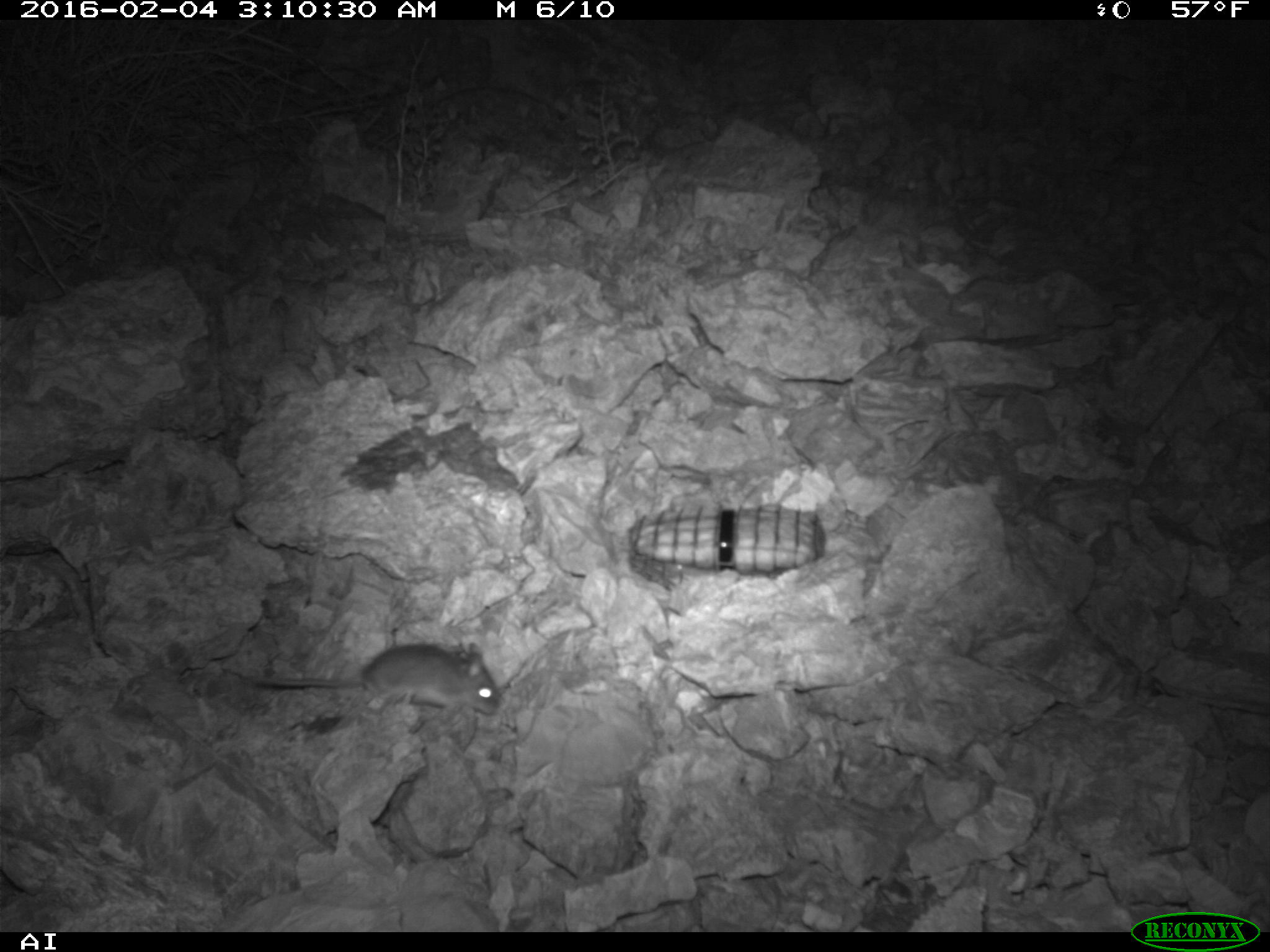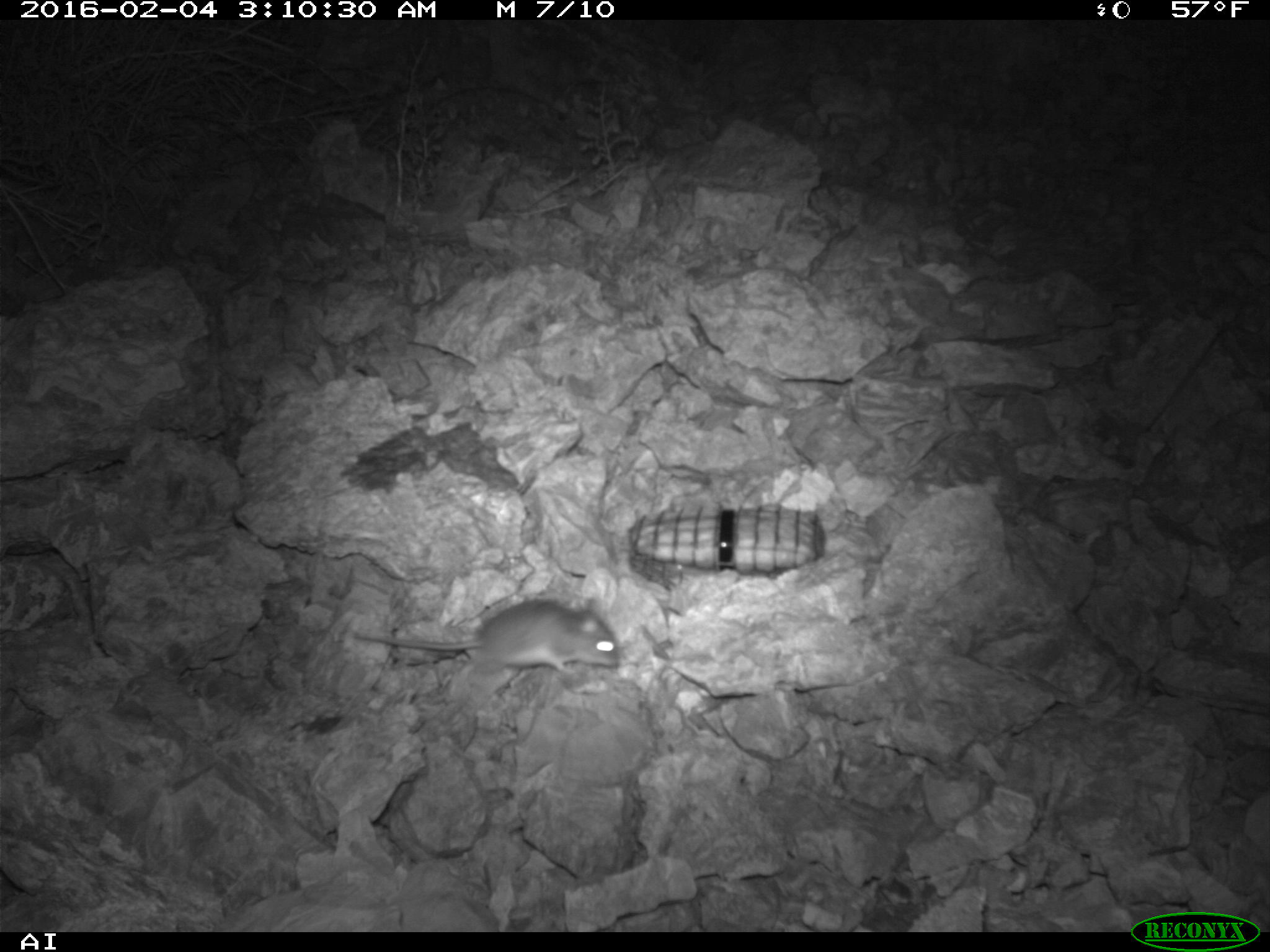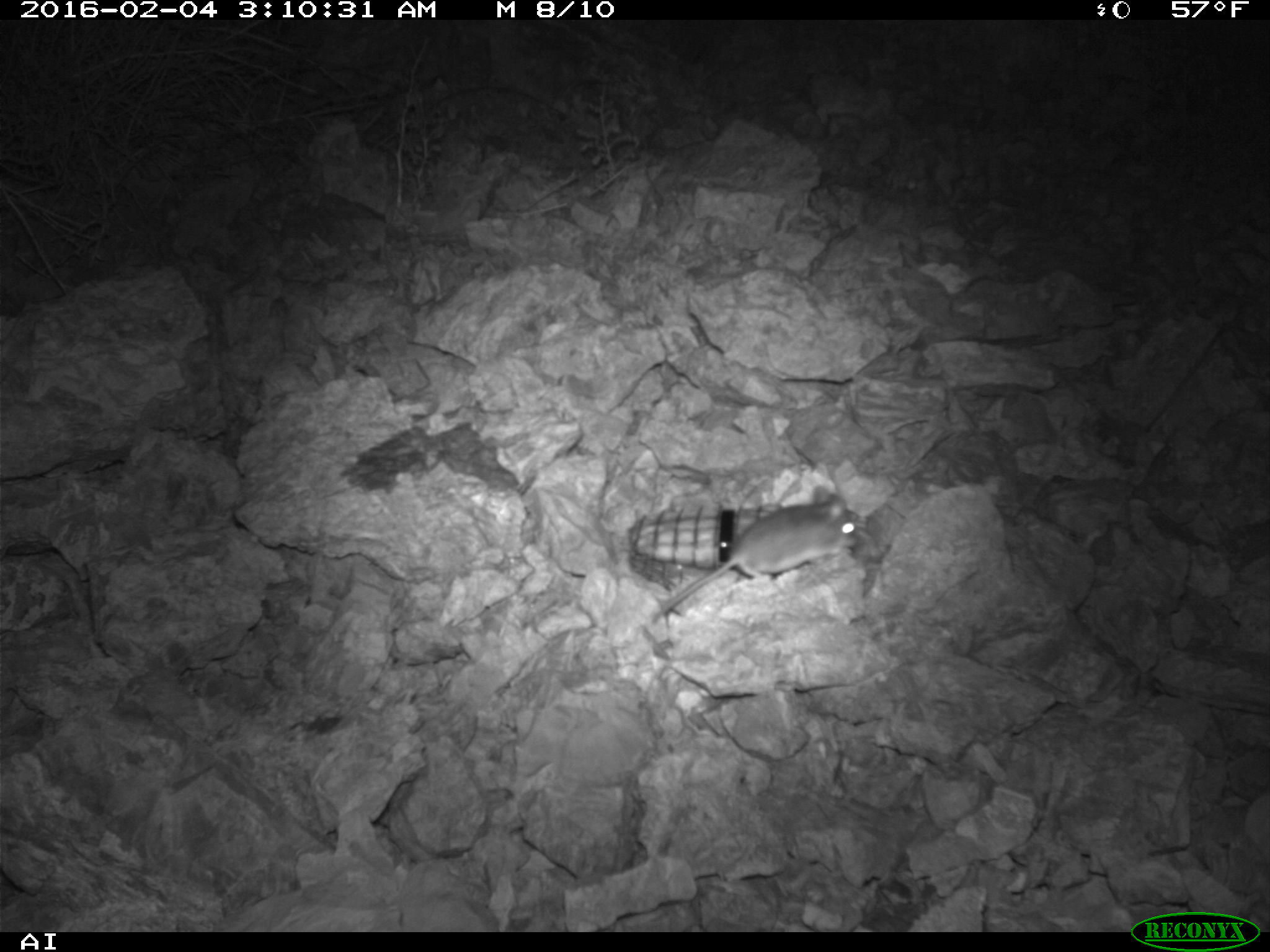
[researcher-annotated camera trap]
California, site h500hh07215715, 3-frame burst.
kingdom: Animalia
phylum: Chordata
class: Mammalia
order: Rodentia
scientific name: Rodentia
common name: rodent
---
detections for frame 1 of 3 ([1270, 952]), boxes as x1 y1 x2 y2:
rodent: 247 640 500 718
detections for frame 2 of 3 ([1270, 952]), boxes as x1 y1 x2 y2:
rodent: 355 599 620 680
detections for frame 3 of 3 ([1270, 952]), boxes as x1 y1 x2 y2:
rodent: 652 485 858 619